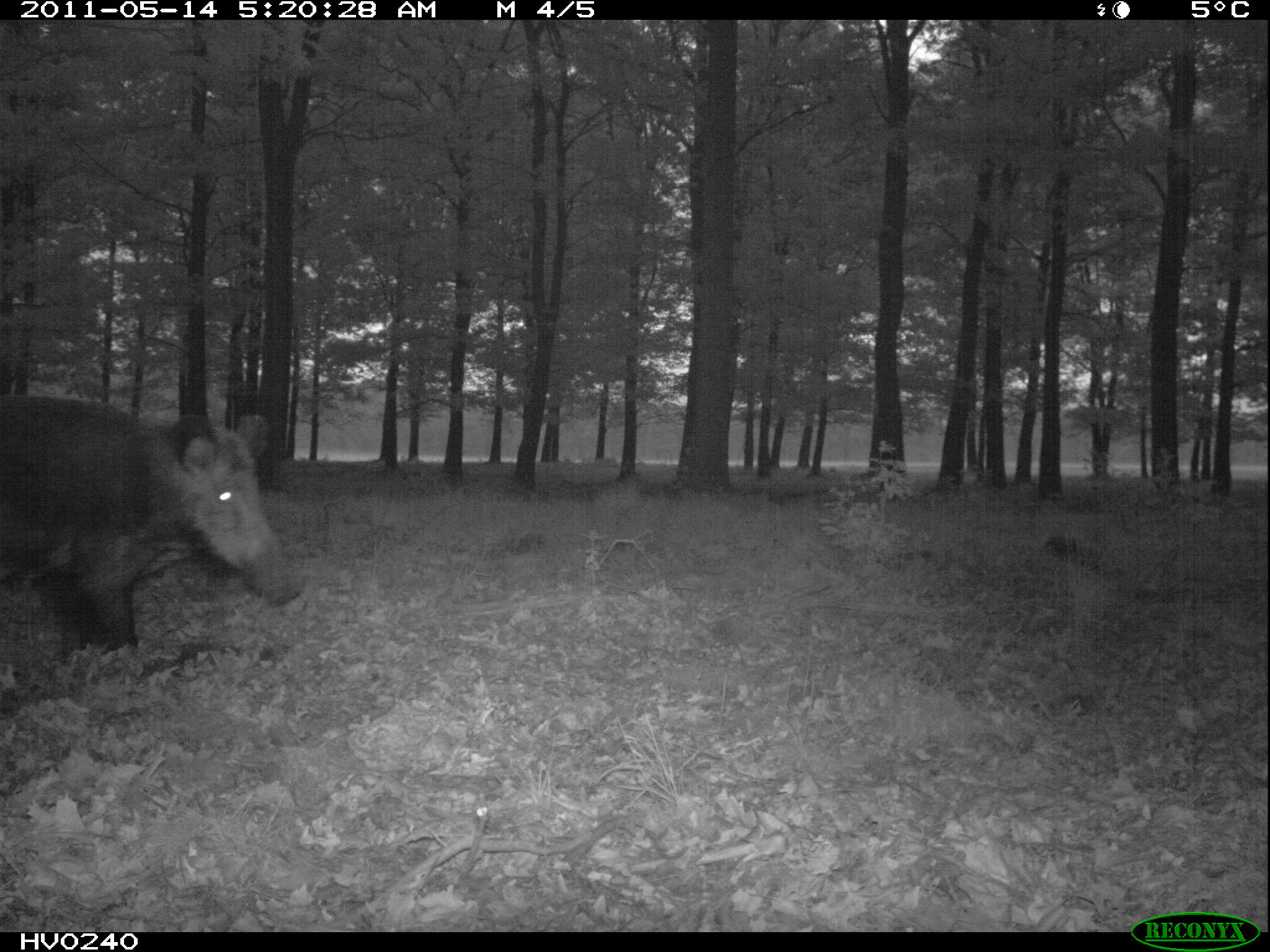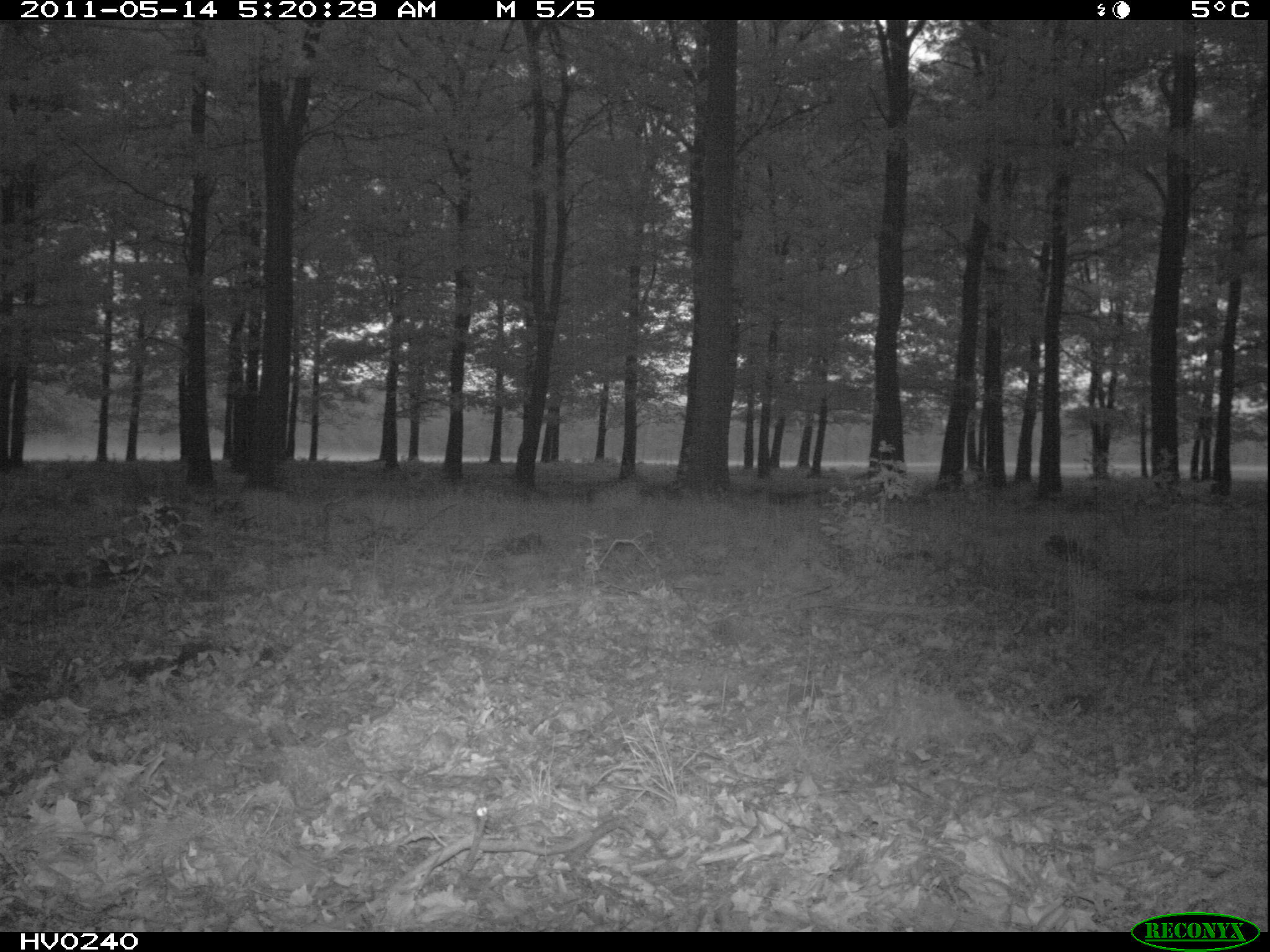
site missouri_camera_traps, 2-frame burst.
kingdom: Animalia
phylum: Chordata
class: Mammalia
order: Artiodactyla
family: Suidae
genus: Sus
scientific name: Sus scrofa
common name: wild boar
Wild boar (Sus scrofa). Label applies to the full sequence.